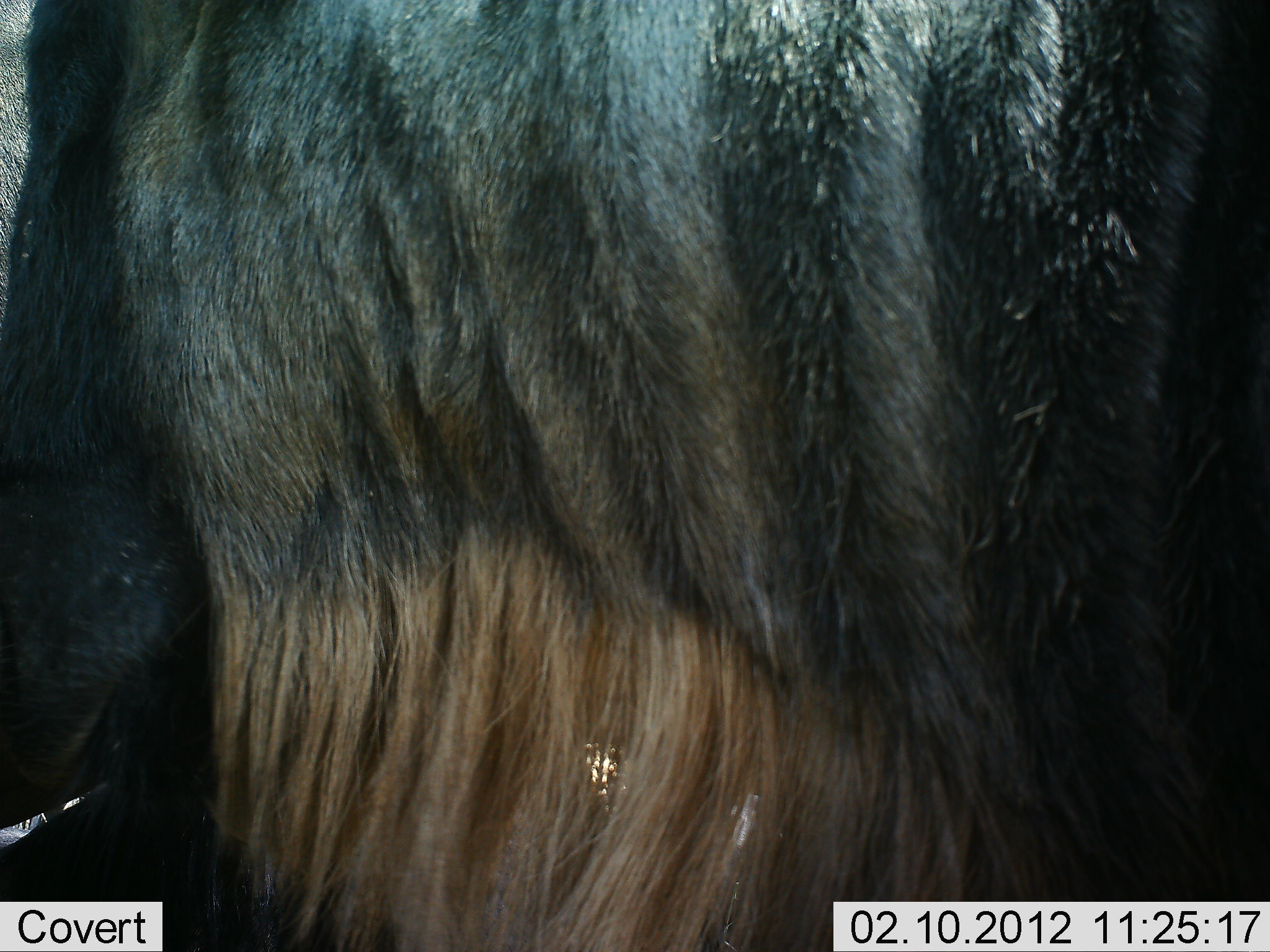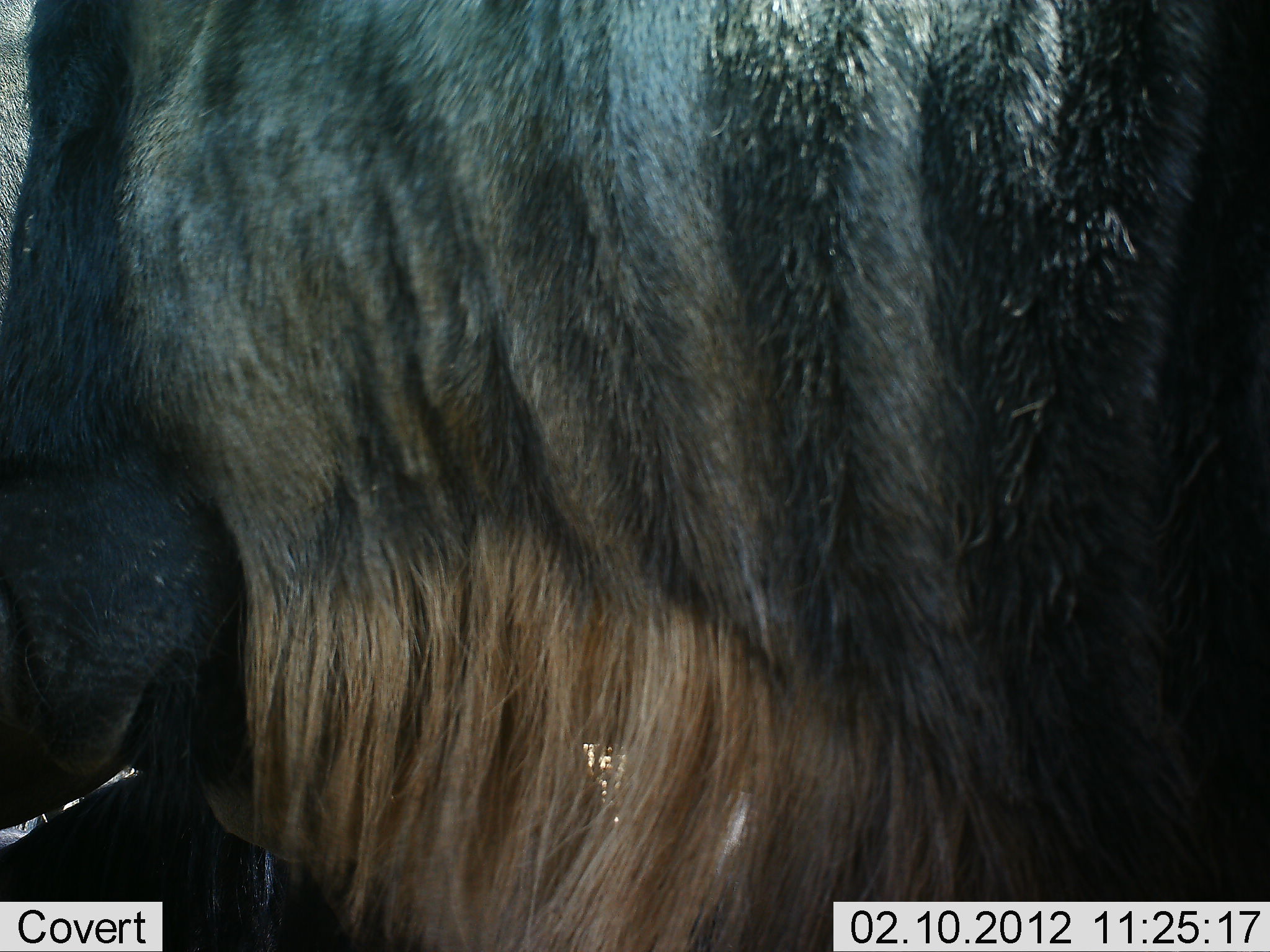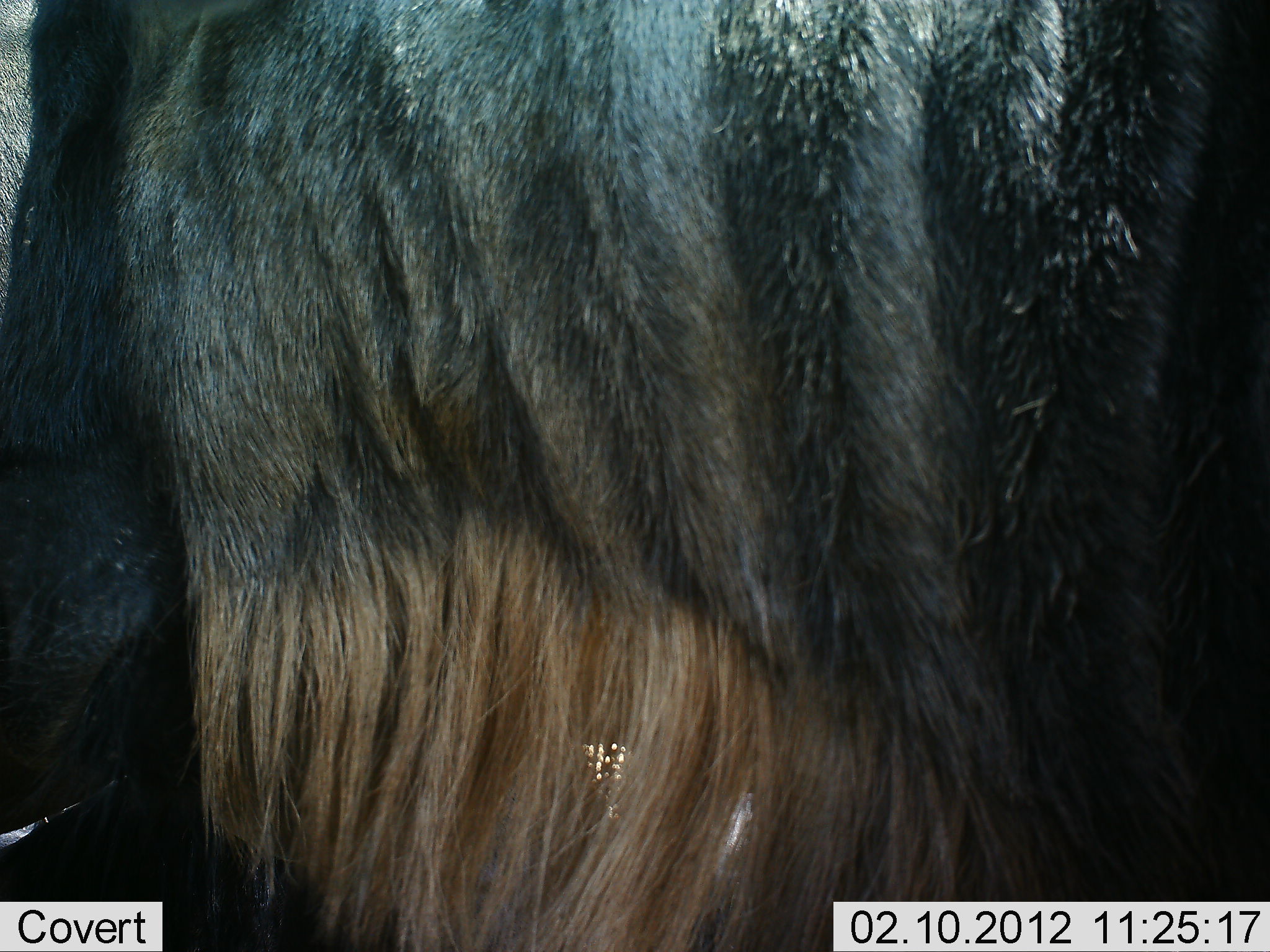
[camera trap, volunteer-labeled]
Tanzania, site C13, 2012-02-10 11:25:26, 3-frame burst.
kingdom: Animalia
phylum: Chordata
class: Mammalia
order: Artiodactyla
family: Bovidae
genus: Connochaetes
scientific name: Connochaetes taurinus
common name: blue wildebeest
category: wildebeest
Wildebeest (blue wildebeest) (Connochaetes taurinus), count 1. Behavior (volunteer vote fractions): standing 88%, resting 18%, moving 0%, interacting 0%. Young present (vote fraction): 0%. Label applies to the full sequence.